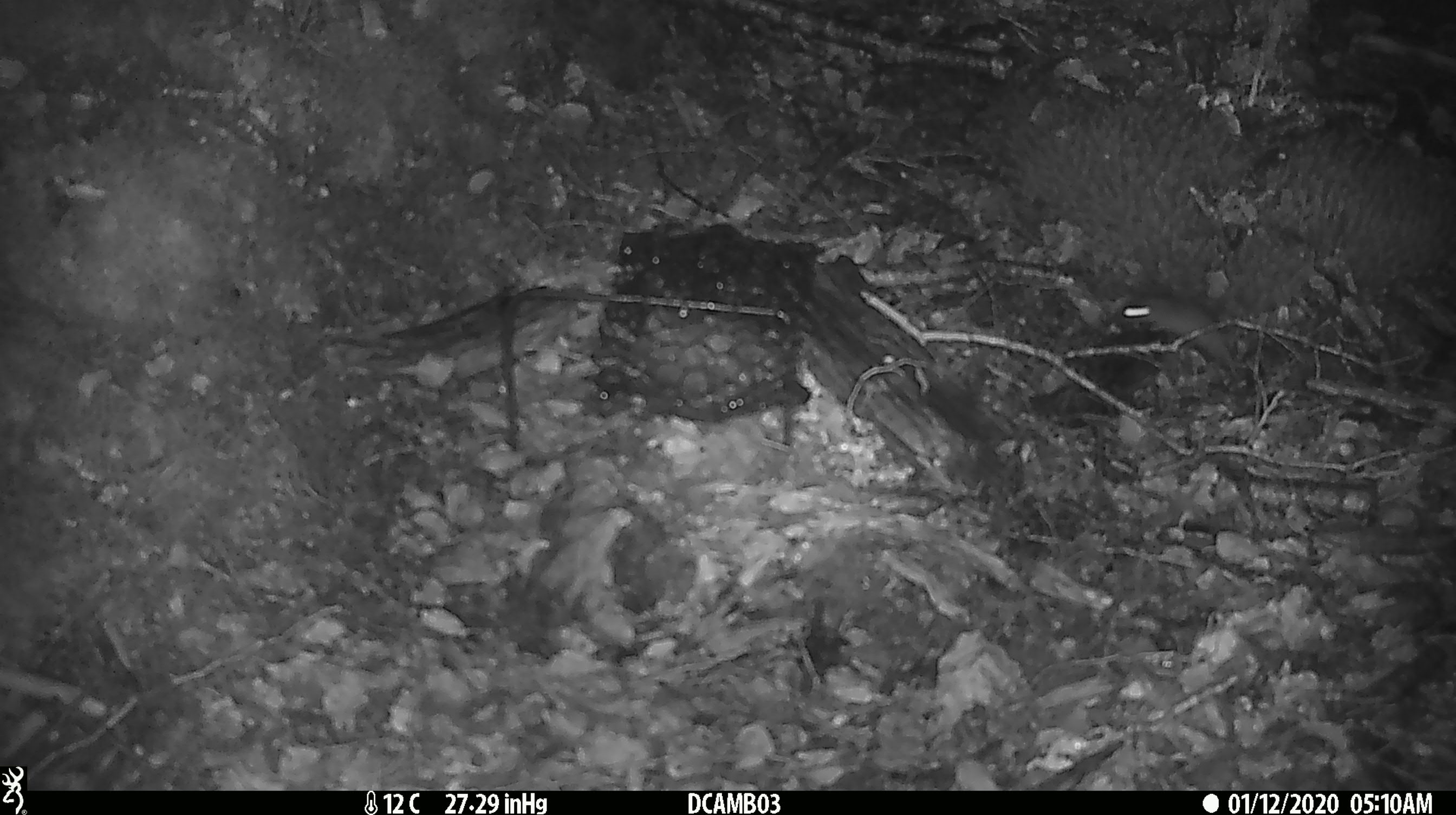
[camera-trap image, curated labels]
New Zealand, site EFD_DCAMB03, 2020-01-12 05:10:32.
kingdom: Animalia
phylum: Chordata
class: Mammalia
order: Rodentia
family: Muridae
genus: Mus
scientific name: Mus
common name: mouse